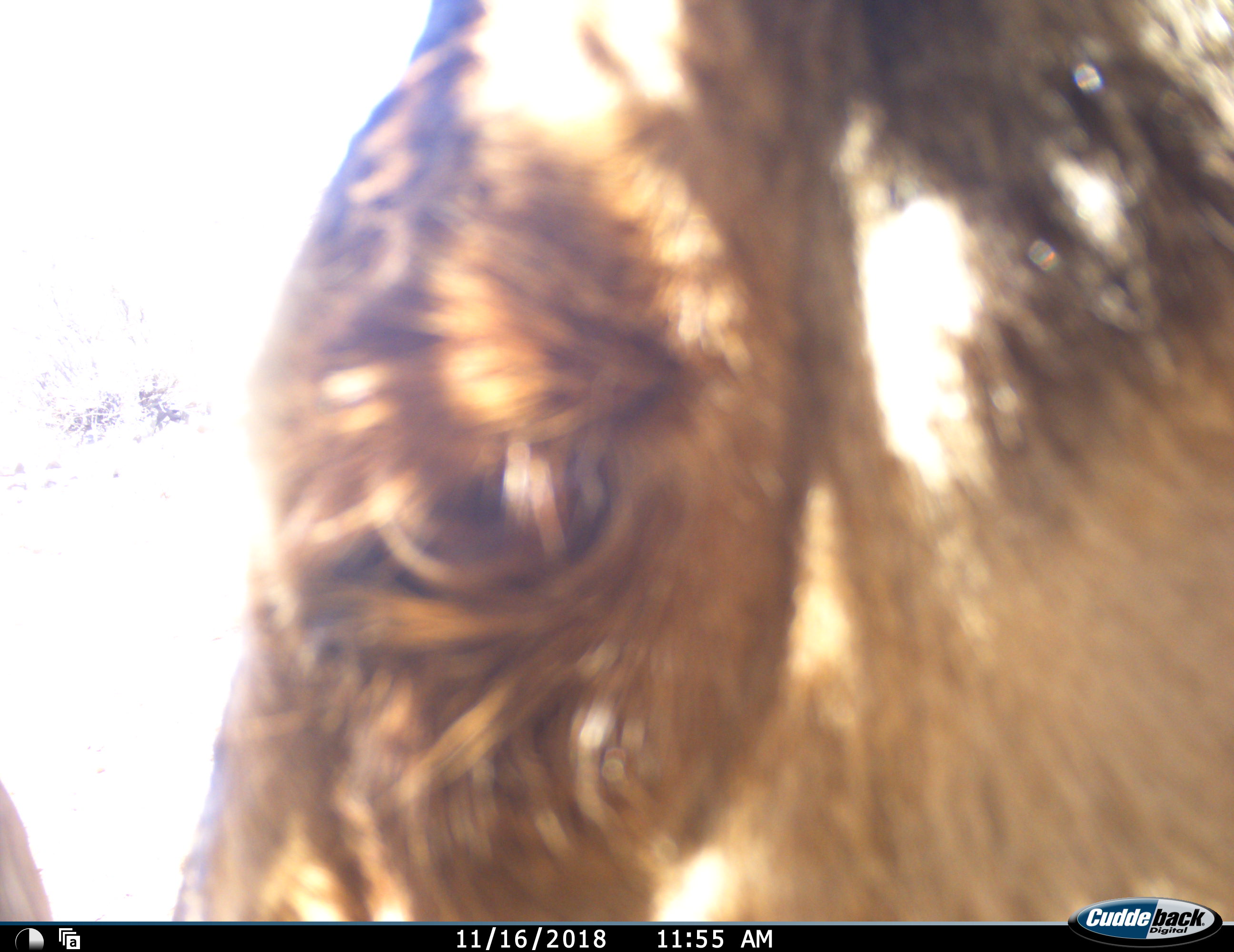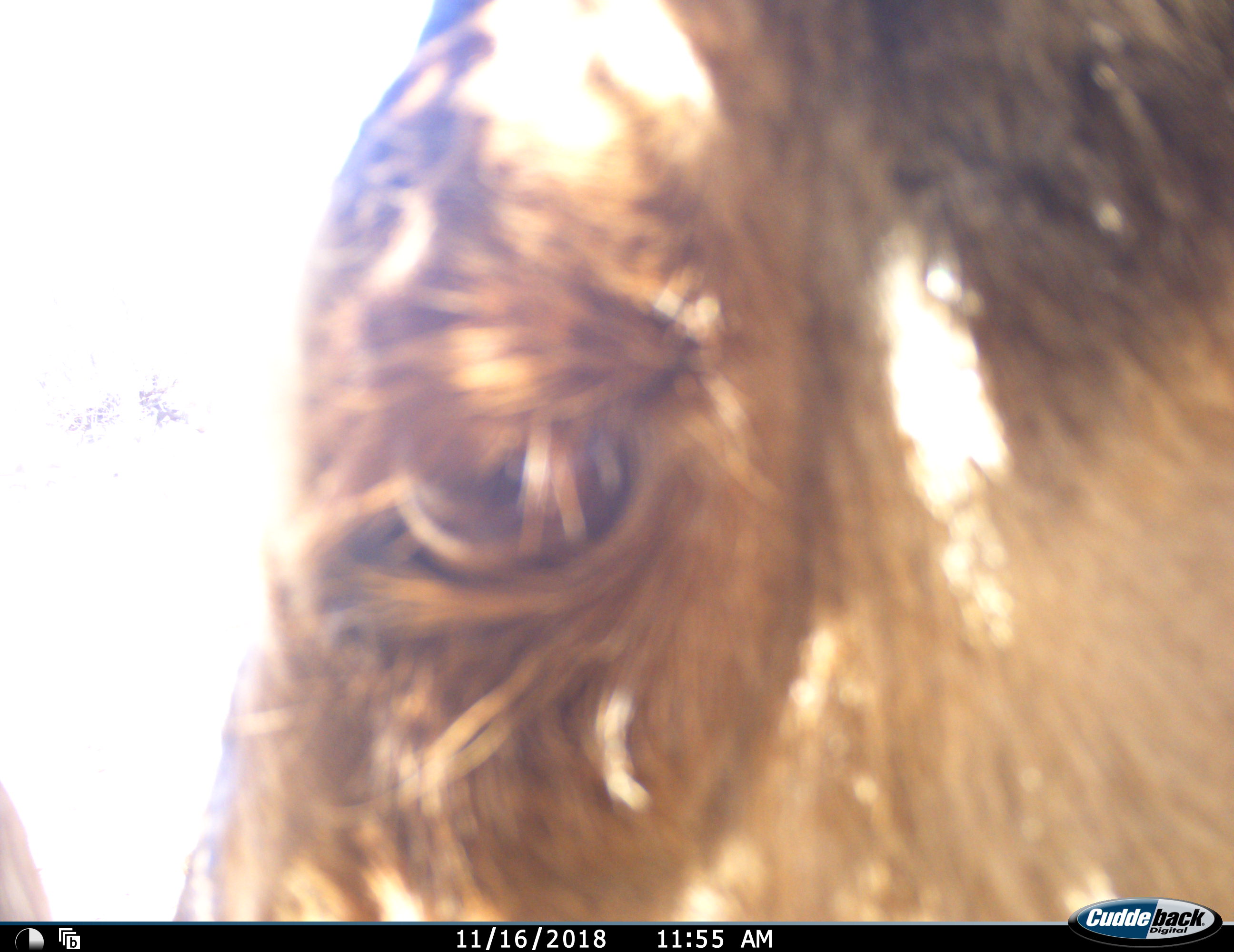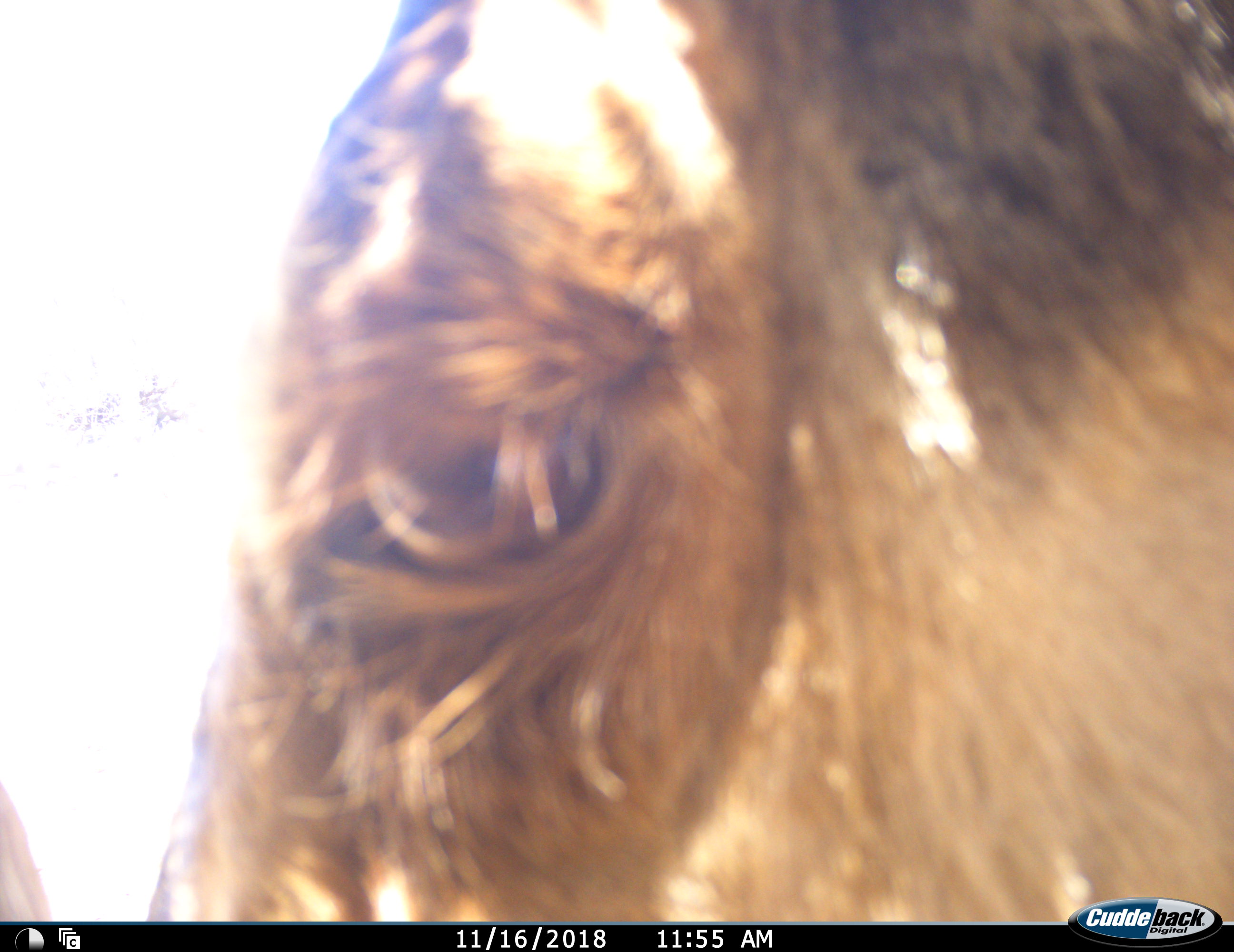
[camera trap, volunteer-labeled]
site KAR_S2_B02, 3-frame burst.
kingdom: Animalia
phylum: Chordata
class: Mammalia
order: Artiodactyla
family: Bovidae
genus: Alcelaphus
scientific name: Alcelaphus buselaphus caama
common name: red hartebeest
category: hartebeestred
Hartebeestred (red hartebeest) (Alcelaphus buselaphus caama), count 1. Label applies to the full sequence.